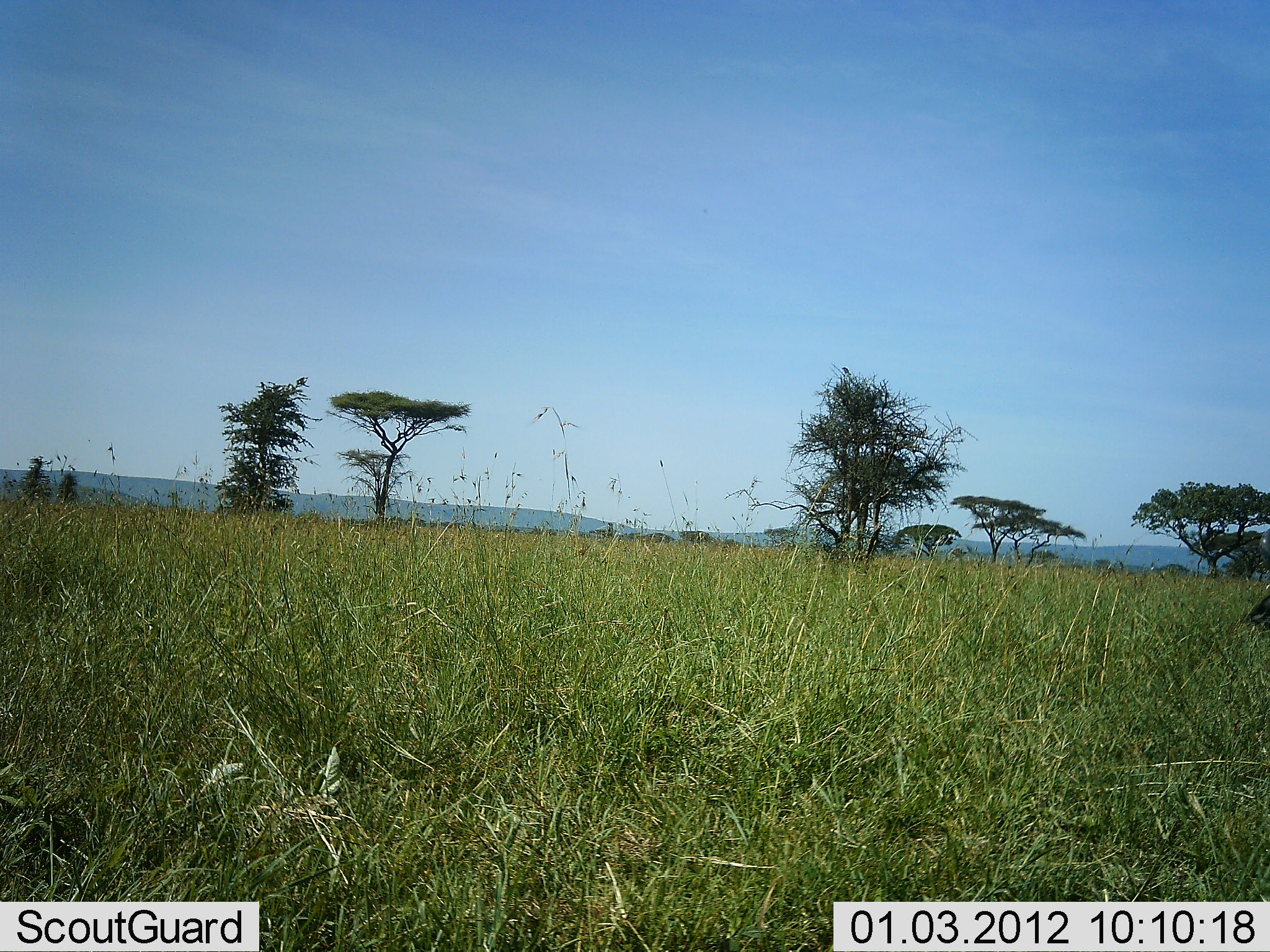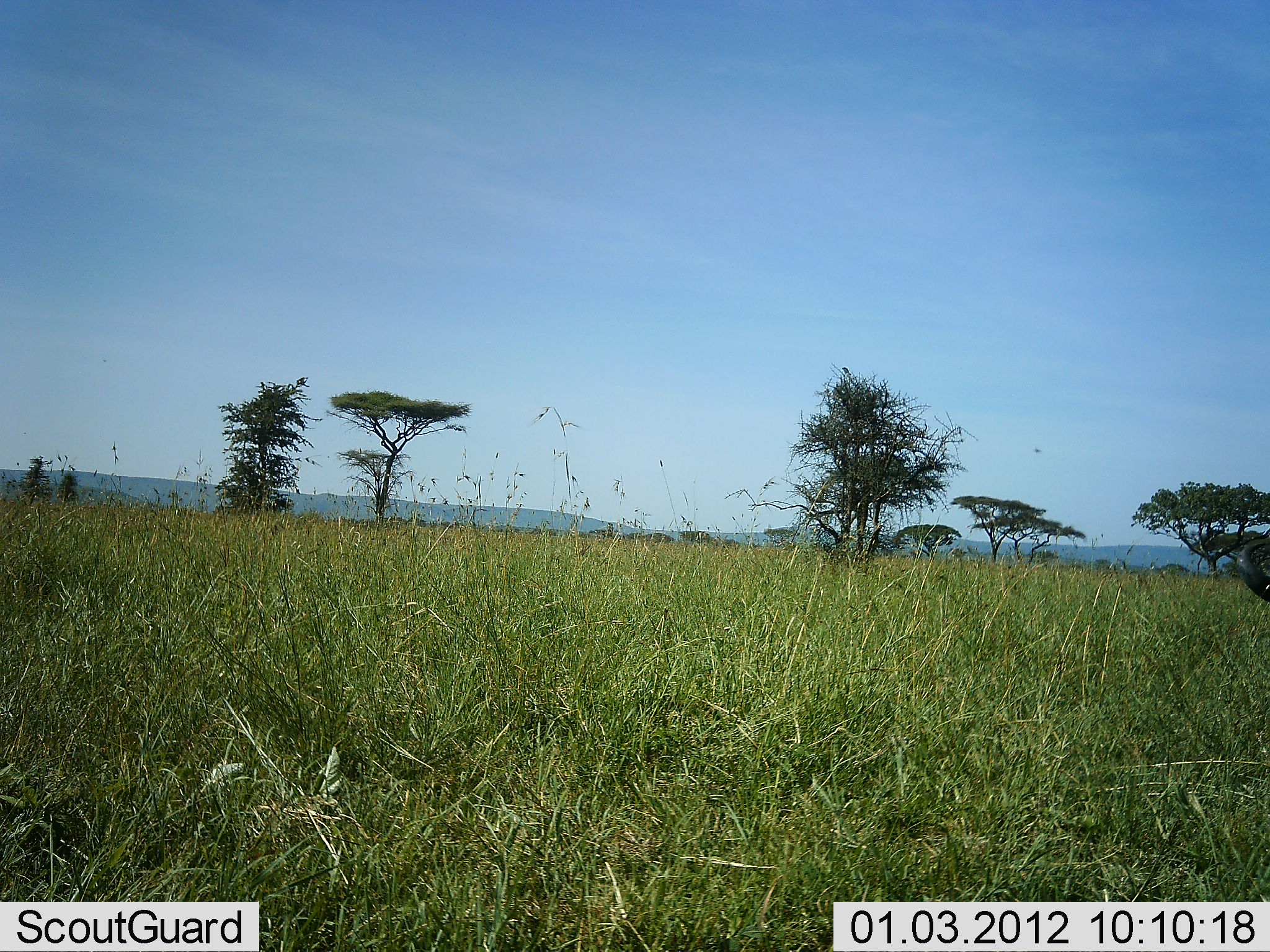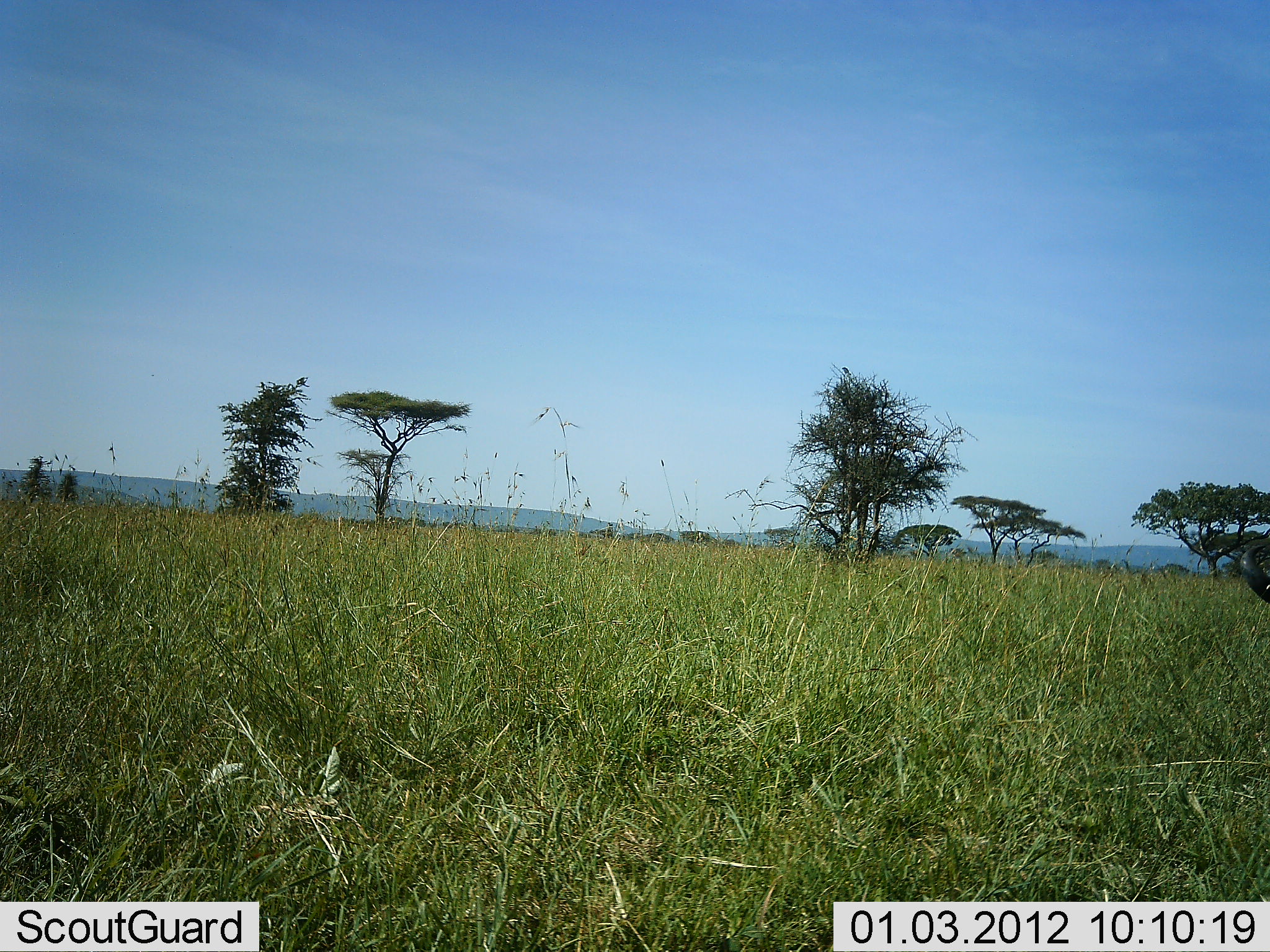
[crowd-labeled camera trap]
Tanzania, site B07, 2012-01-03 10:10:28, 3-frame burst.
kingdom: Animalia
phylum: Chordata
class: Mammalia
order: Artiodactyla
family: Bovidae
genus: Connochaetes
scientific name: Connochaetes taurinus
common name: blue wildebeest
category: wildebeest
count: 1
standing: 42%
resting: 17%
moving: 8%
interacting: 0%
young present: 0%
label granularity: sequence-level